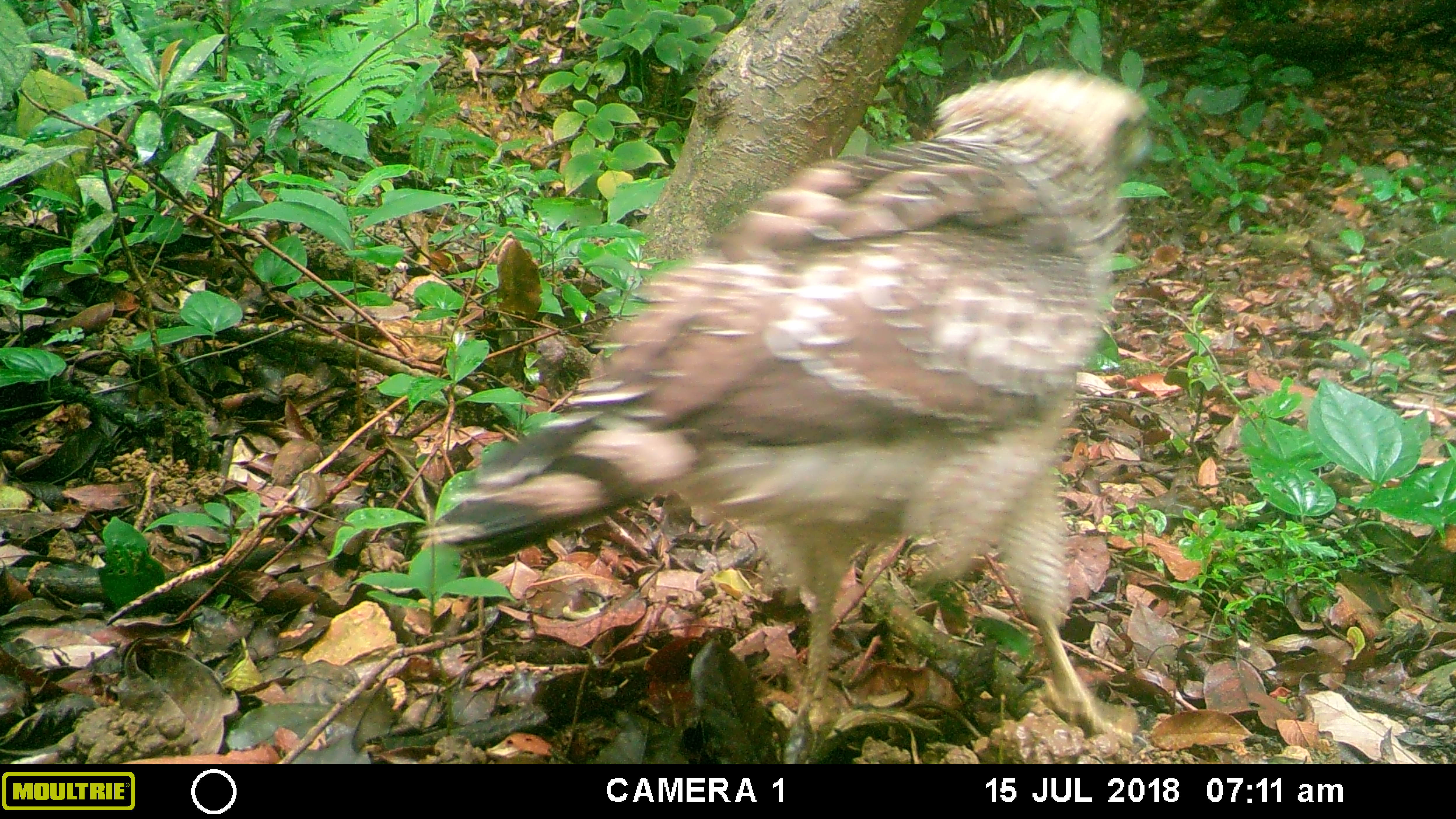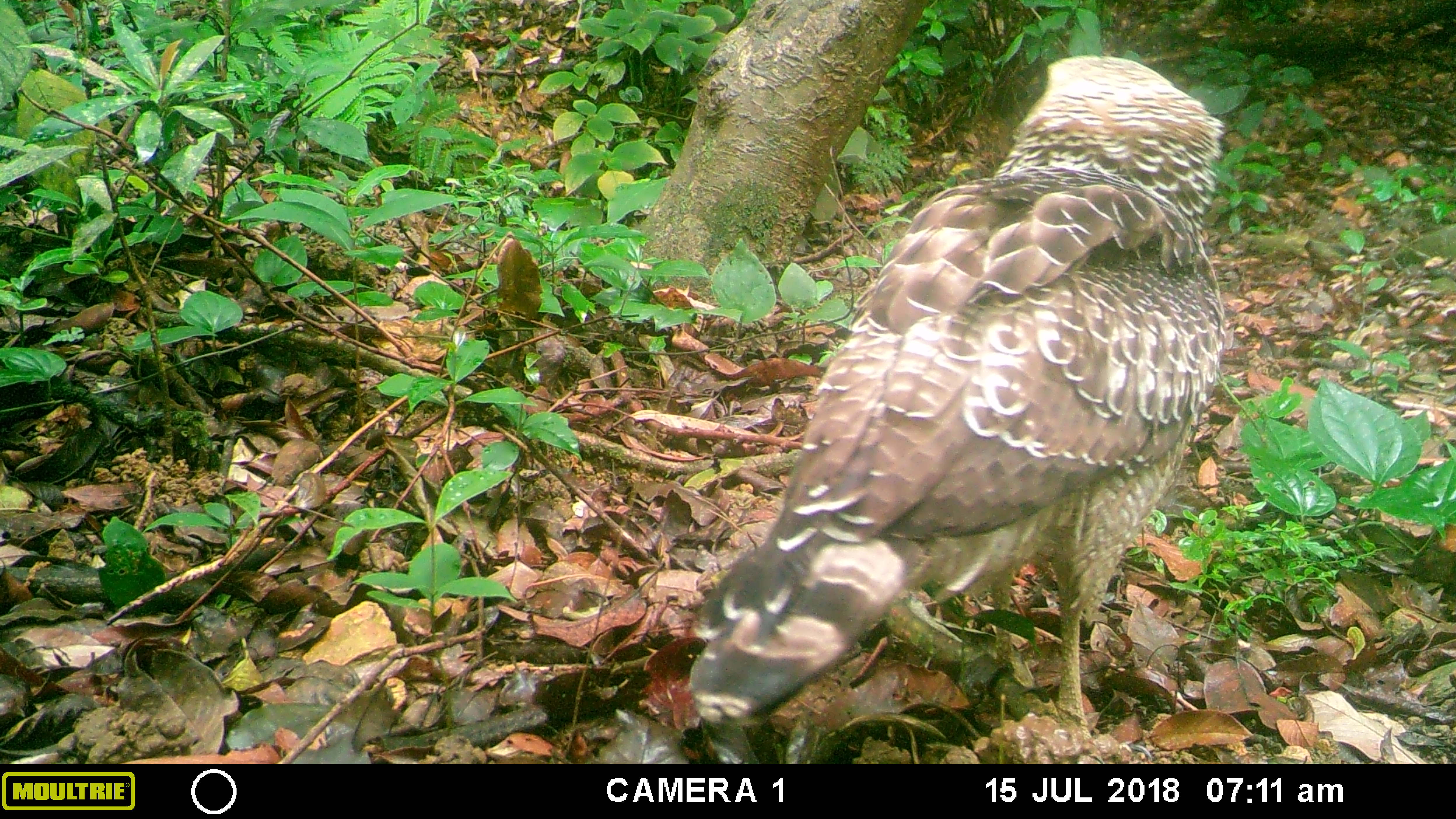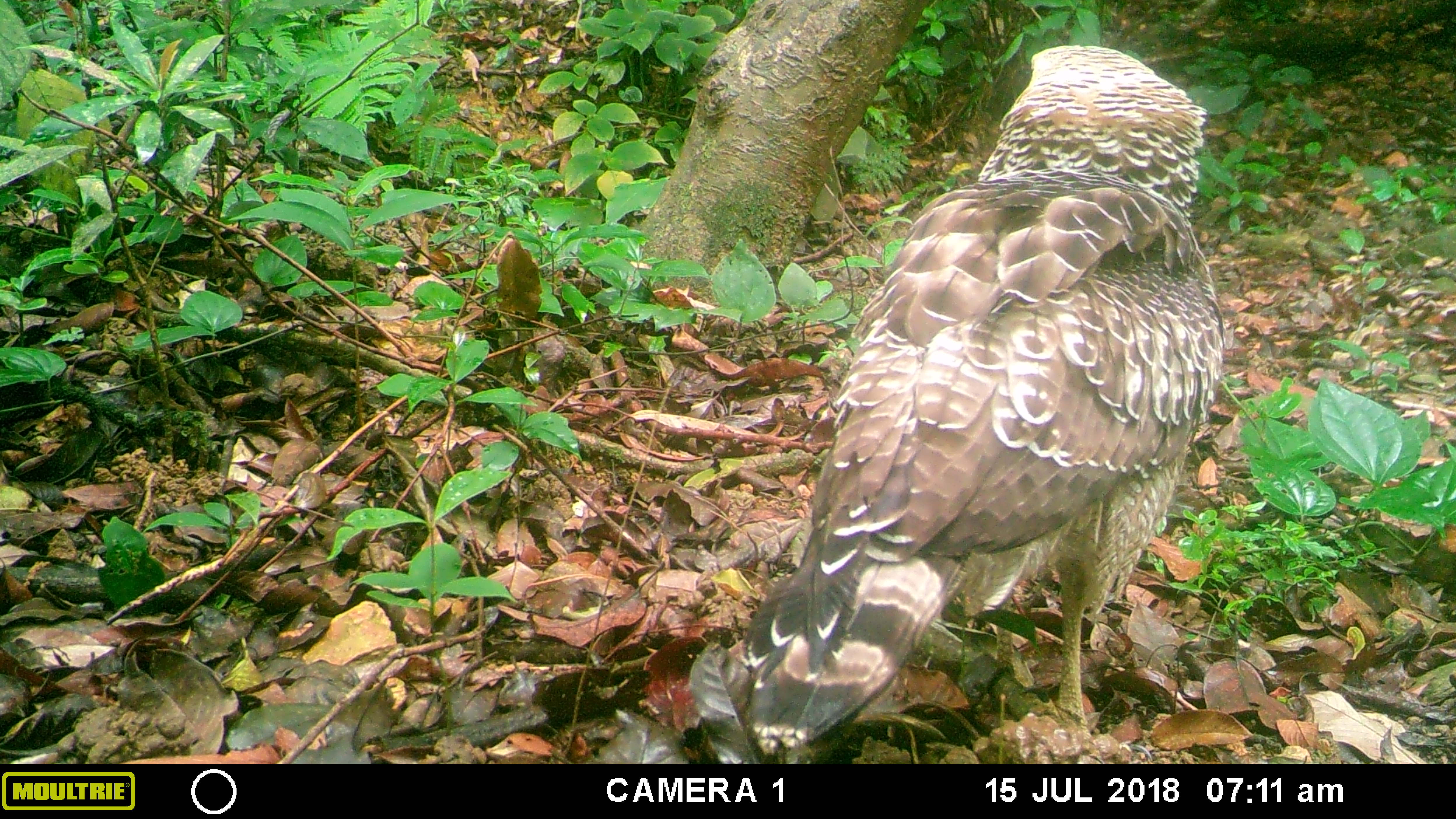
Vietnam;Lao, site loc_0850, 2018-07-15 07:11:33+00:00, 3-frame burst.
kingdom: Animalia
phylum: Chordata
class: Aves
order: Accipitriformes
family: Accipitridae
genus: Spilornis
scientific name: Spilornis cheela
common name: crested serpent eagle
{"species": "crested serpent eagle (Spilornis cheela)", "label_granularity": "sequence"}